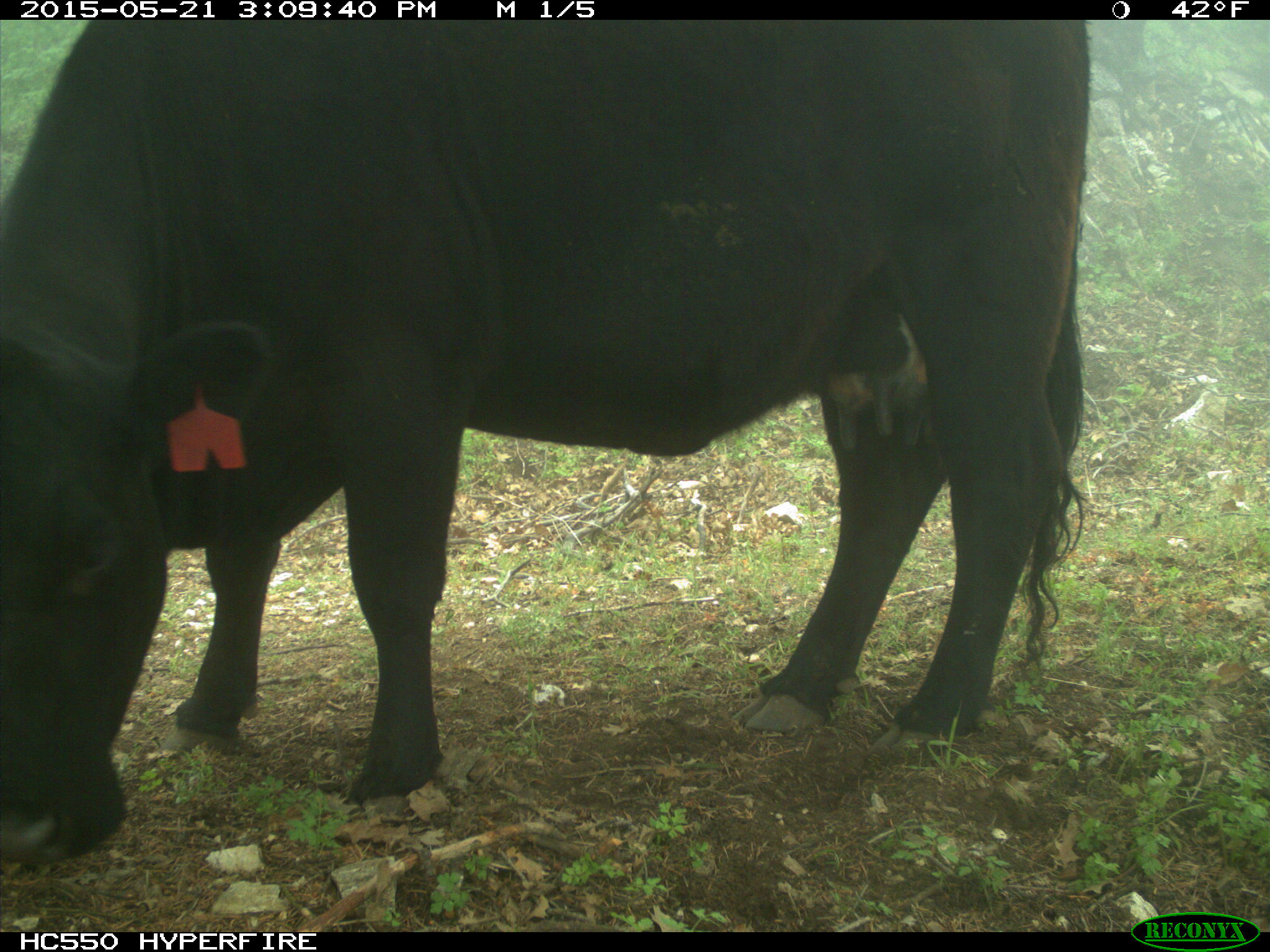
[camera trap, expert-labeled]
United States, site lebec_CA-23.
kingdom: Animalia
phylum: Chordata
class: Mammalia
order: Artiodactyla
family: Bovidae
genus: Bos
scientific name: Bos taurus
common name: domestic cow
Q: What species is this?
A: Bos taurus (domestic cow).